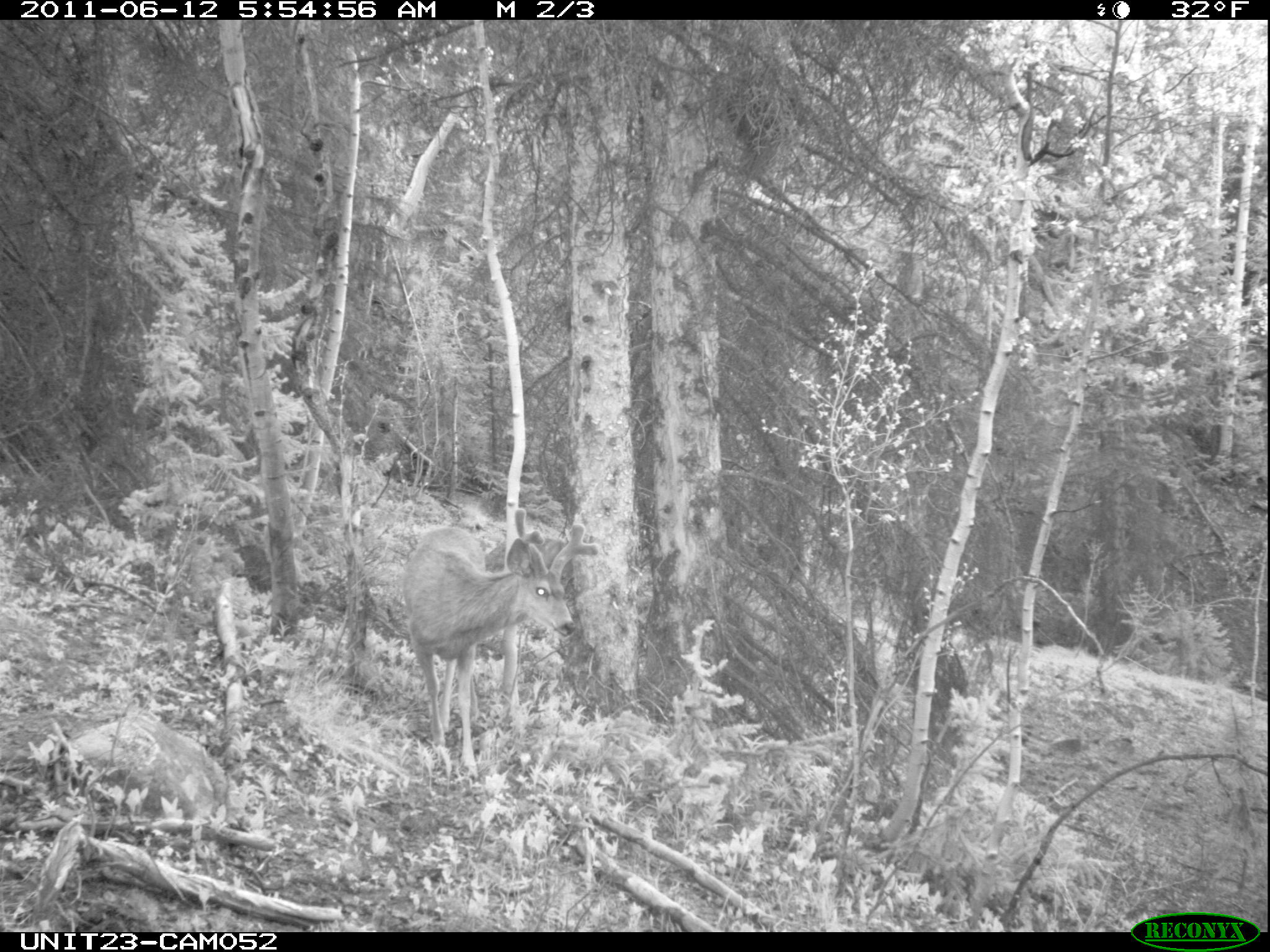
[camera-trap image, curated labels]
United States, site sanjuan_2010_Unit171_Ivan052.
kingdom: Animalia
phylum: Chordata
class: Mammalia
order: Artiodactyla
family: Cervidae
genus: Odocoileus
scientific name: Odocoileus hemionus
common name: mule deer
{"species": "Odocoileus hemionus (mule deer)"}